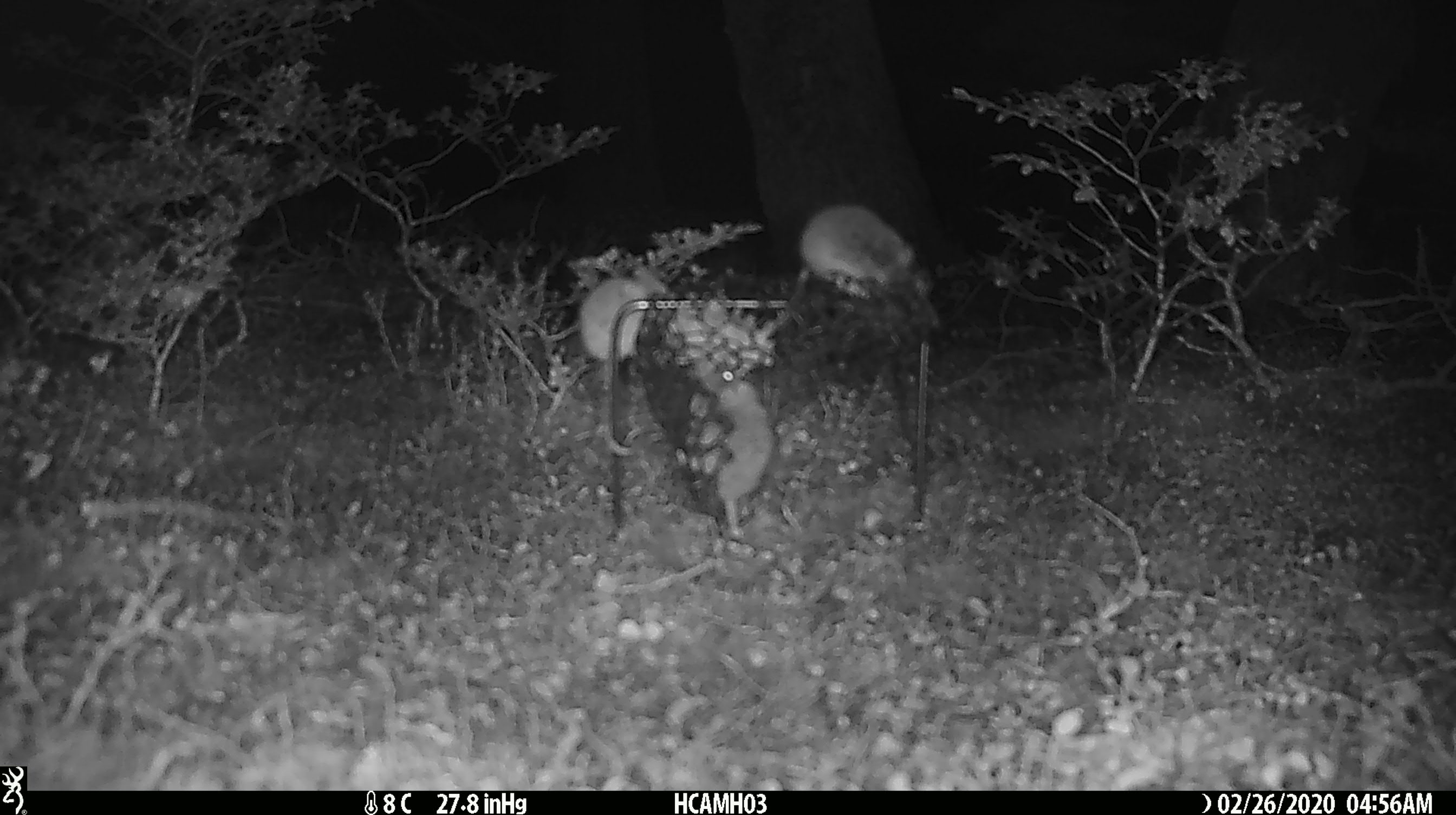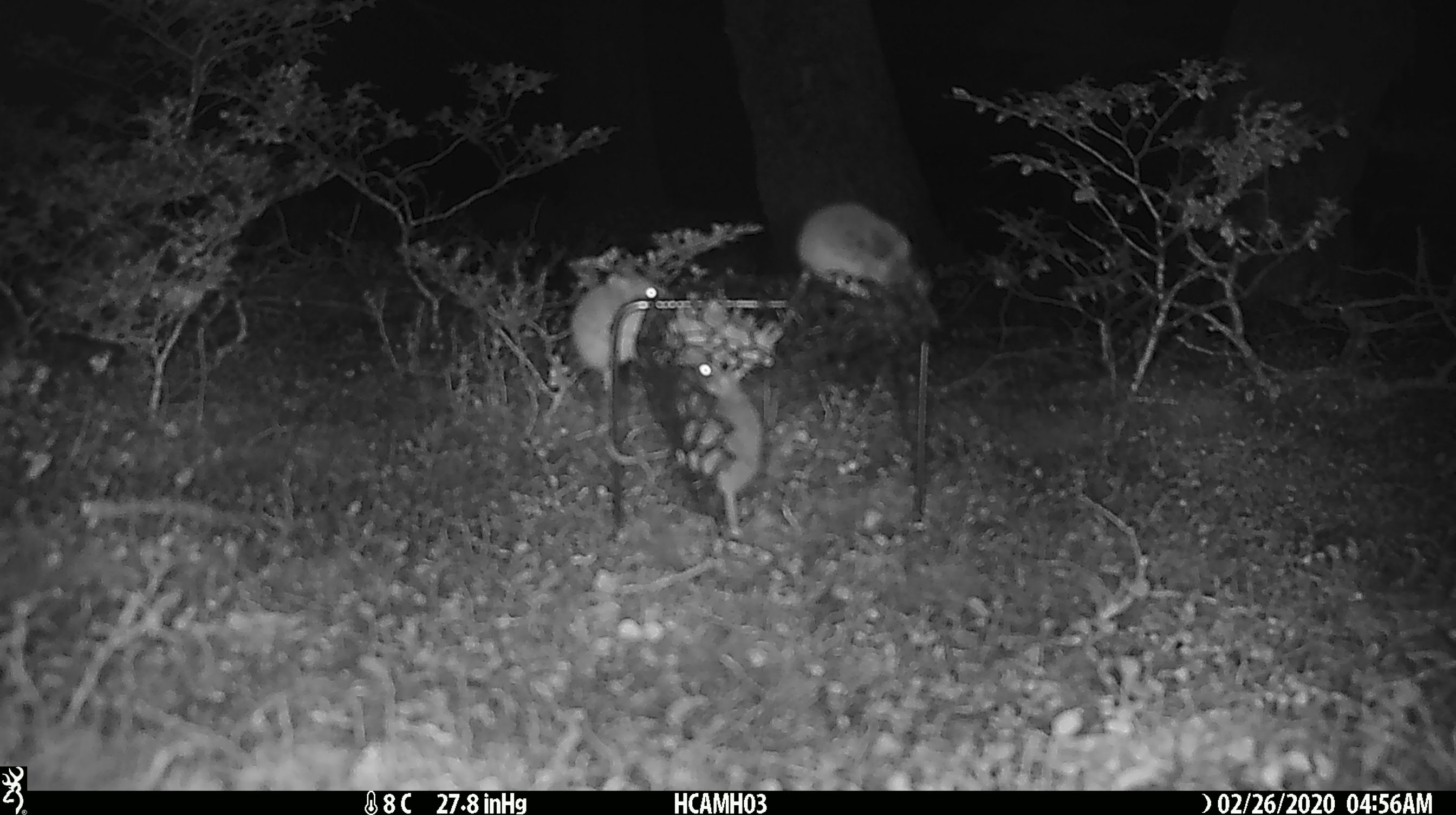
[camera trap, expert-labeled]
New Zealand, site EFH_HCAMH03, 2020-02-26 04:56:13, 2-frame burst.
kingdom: Animalia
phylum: Chordata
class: Mammalia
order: Rodentia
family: Muridae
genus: Mus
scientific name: Mus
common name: mouse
Mouse (Mus).